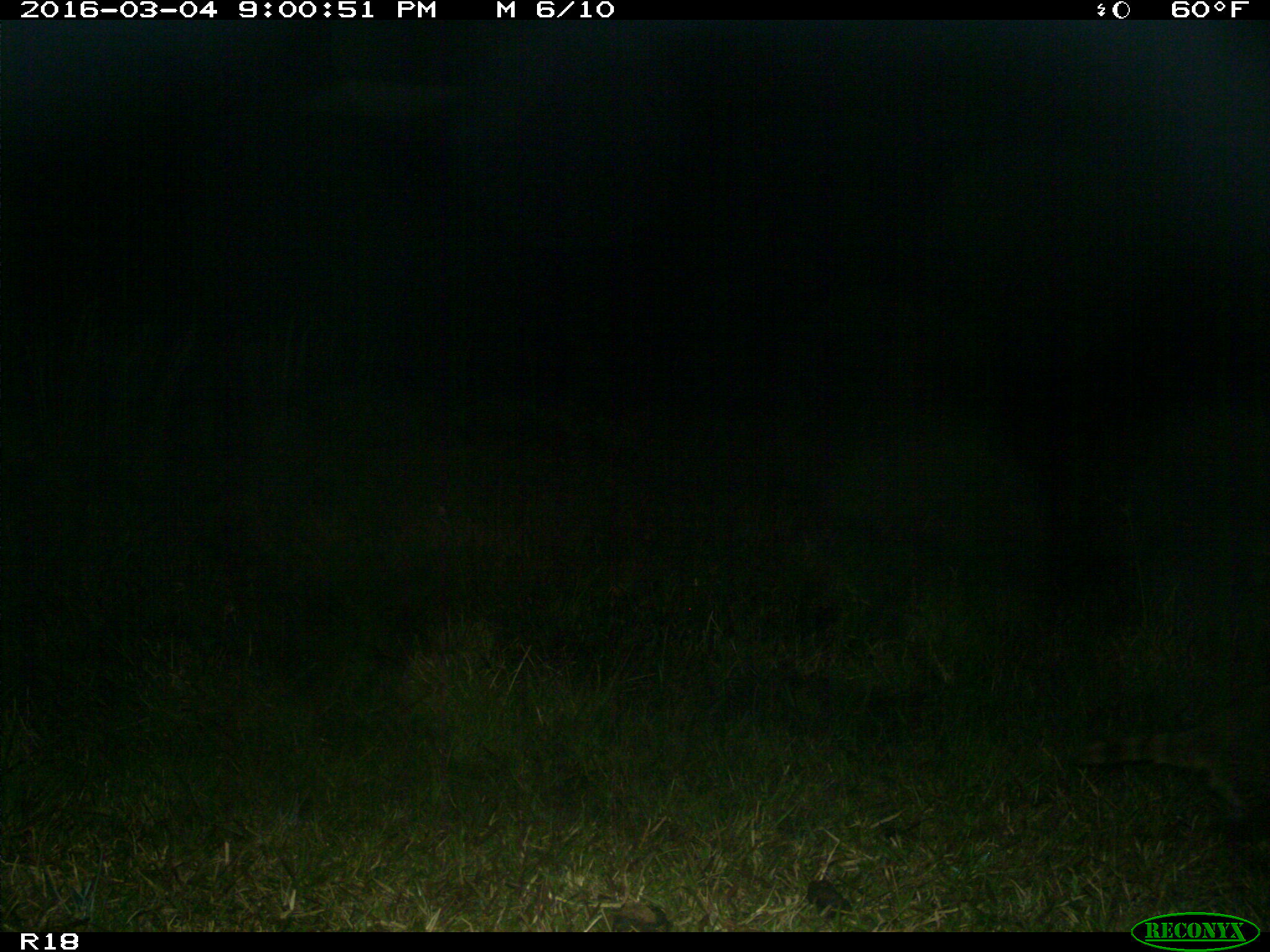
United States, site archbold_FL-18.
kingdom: Animalia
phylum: Chordata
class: Mammalia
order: Carnivora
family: Procyonidae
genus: Procyon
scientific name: Procyon lotor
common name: common raccoon